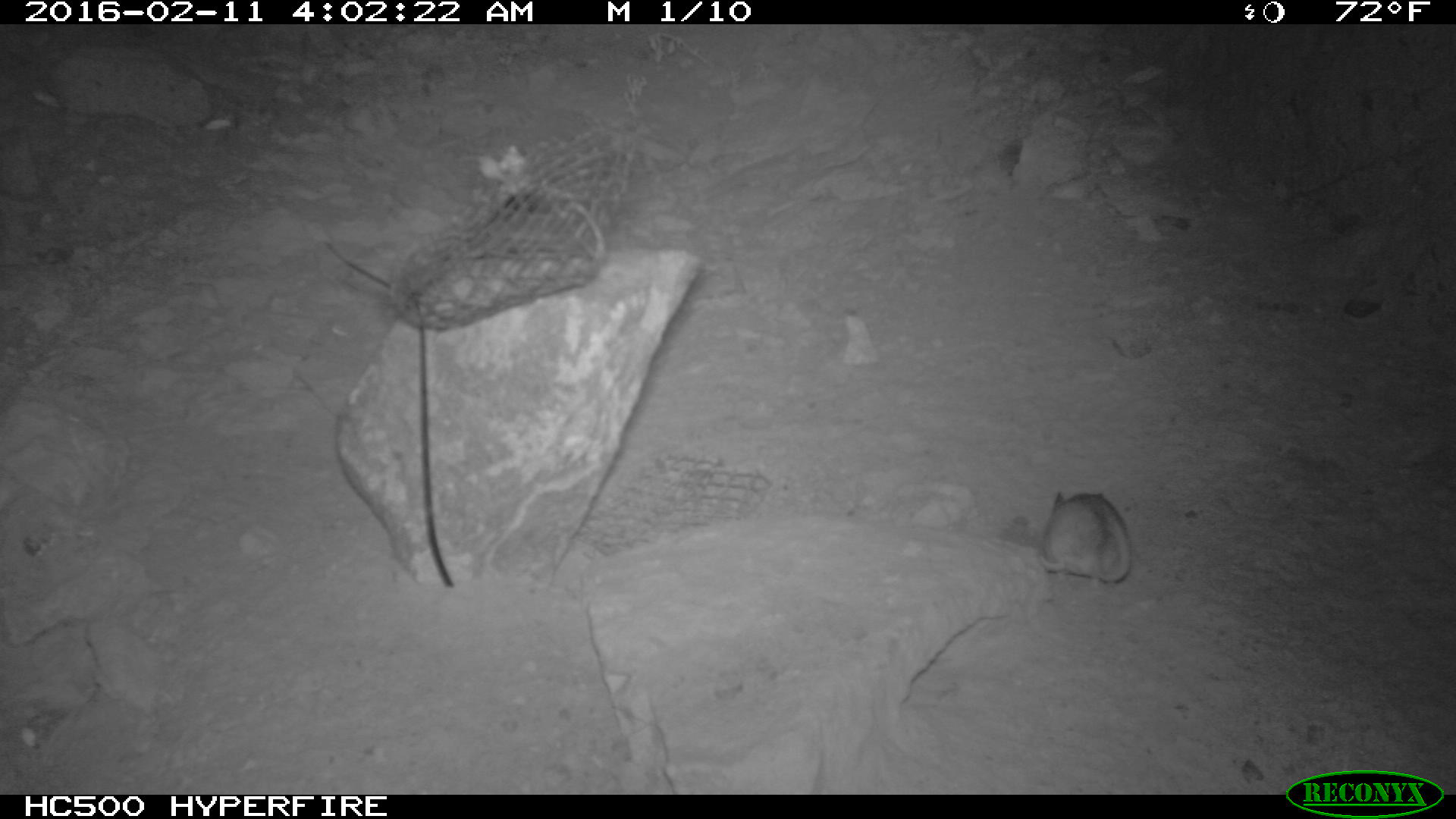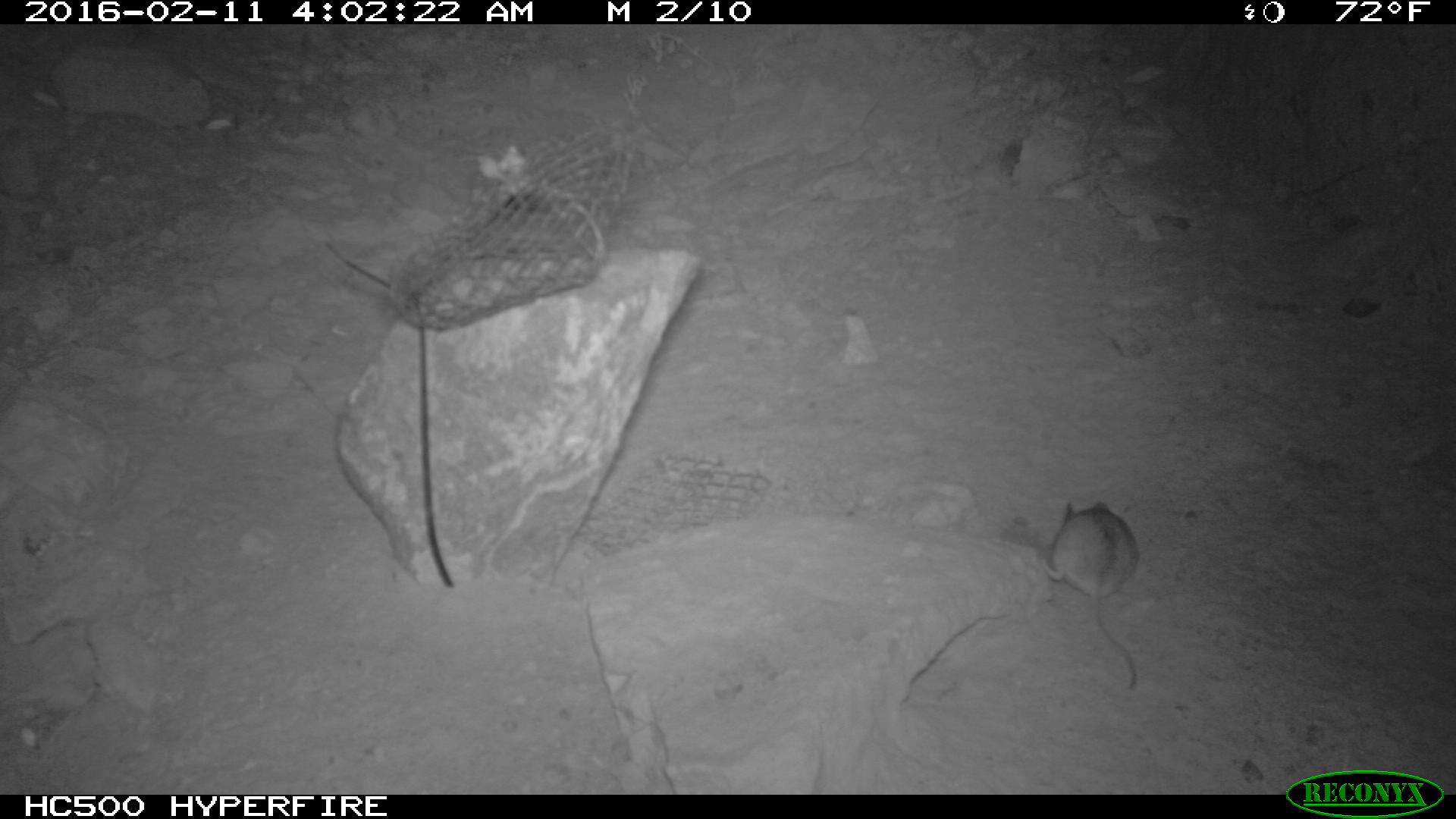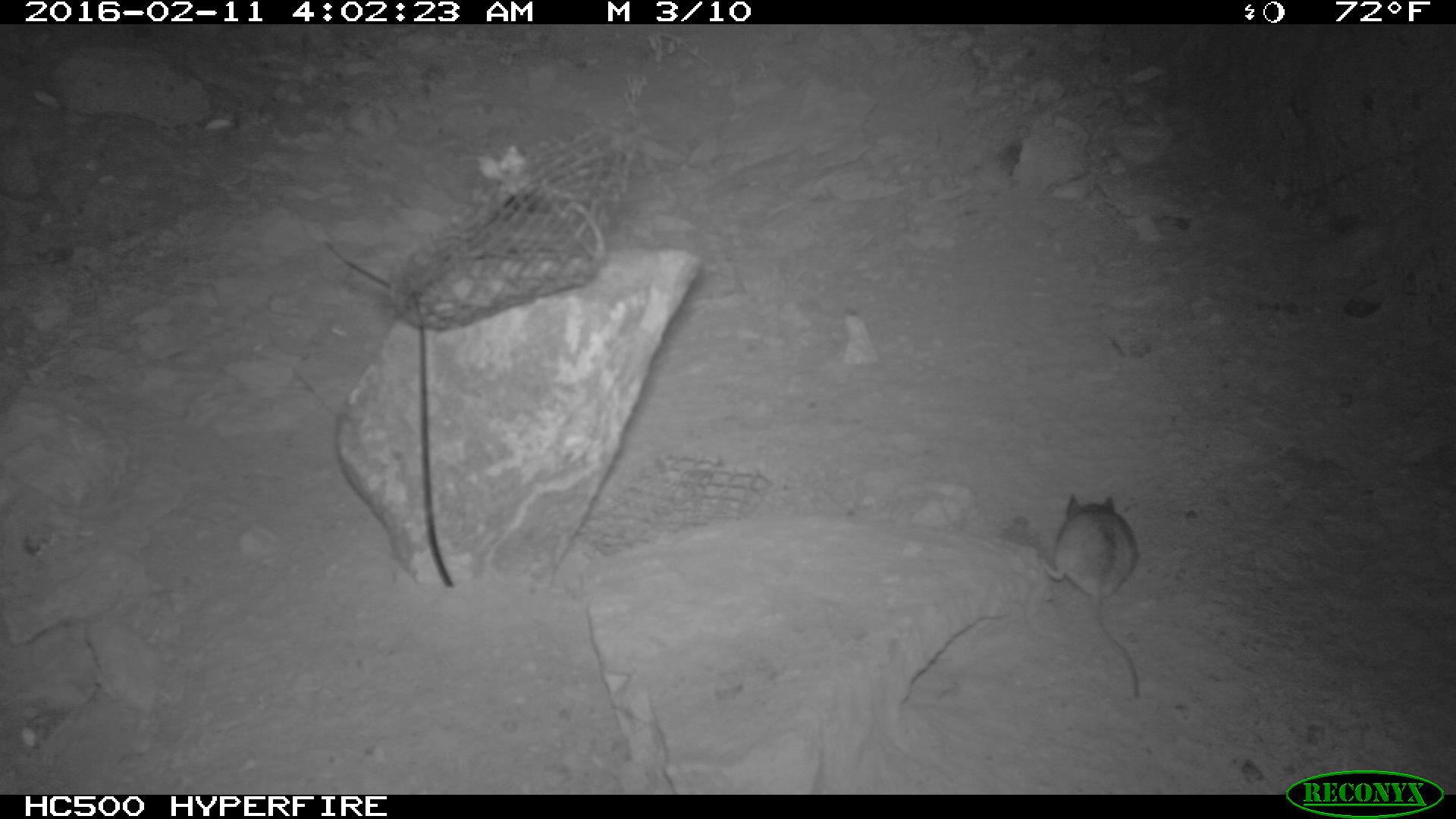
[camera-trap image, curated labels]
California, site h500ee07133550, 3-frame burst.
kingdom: Animalia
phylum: Chordata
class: Mammalia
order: Rodentia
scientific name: Rodentia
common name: rodent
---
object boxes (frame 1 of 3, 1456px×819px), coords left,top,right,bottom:
rodent: 970,487,1135,589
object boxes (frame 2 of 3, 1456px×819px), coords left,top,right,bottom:
rodent: 1040,500,1138,688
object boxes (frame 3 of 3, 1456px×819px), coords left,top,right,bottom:
rodent: 1039,493,1139,697